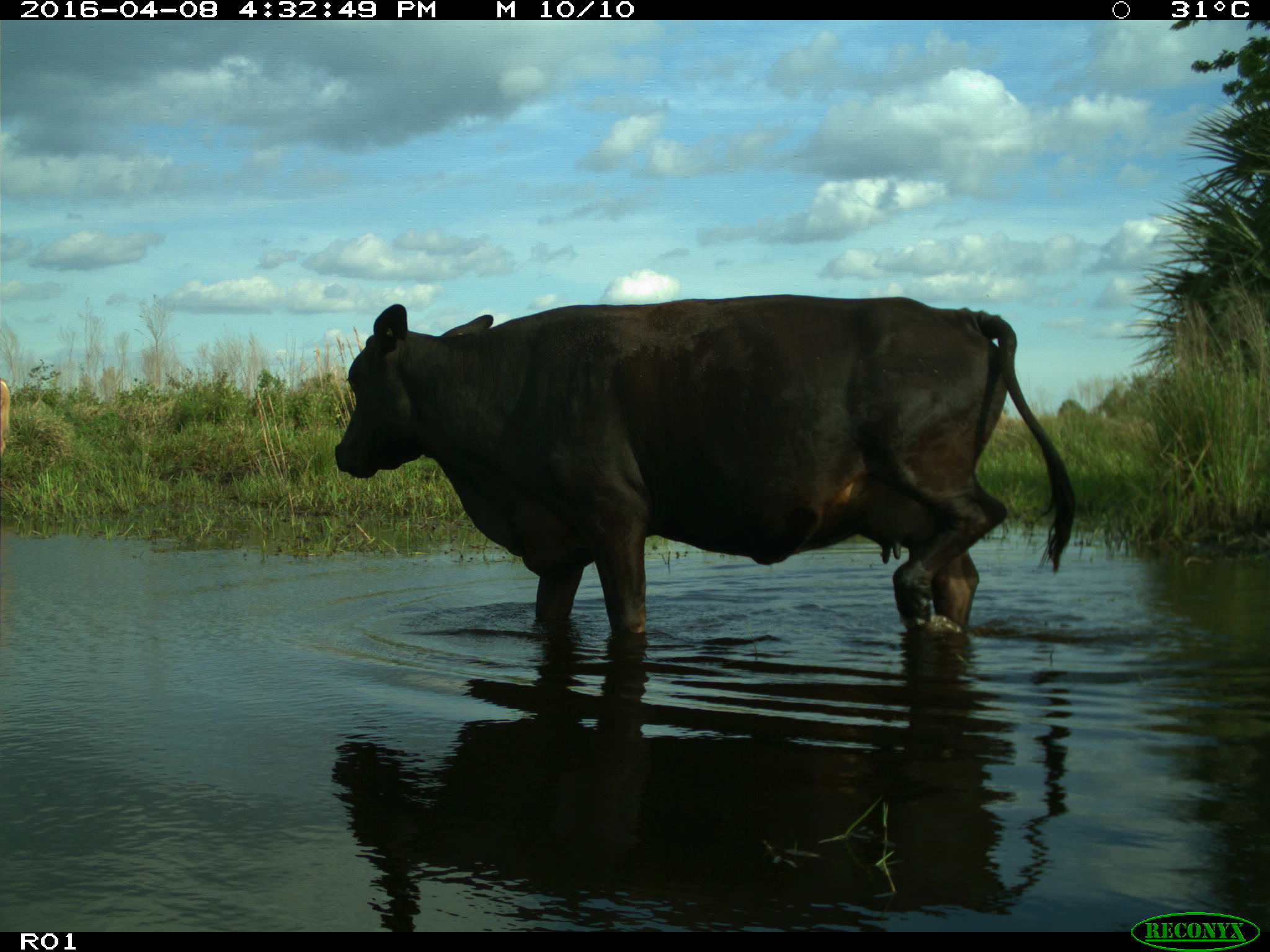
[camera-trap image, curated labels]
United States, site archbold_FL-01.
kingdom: Animalia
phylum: Chordata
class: Mammalia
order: Artiodactyla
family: Bovidae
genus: Bos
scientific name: Bos taurus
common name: domestic cow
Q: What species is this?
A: Bos taurus (domestic cow).